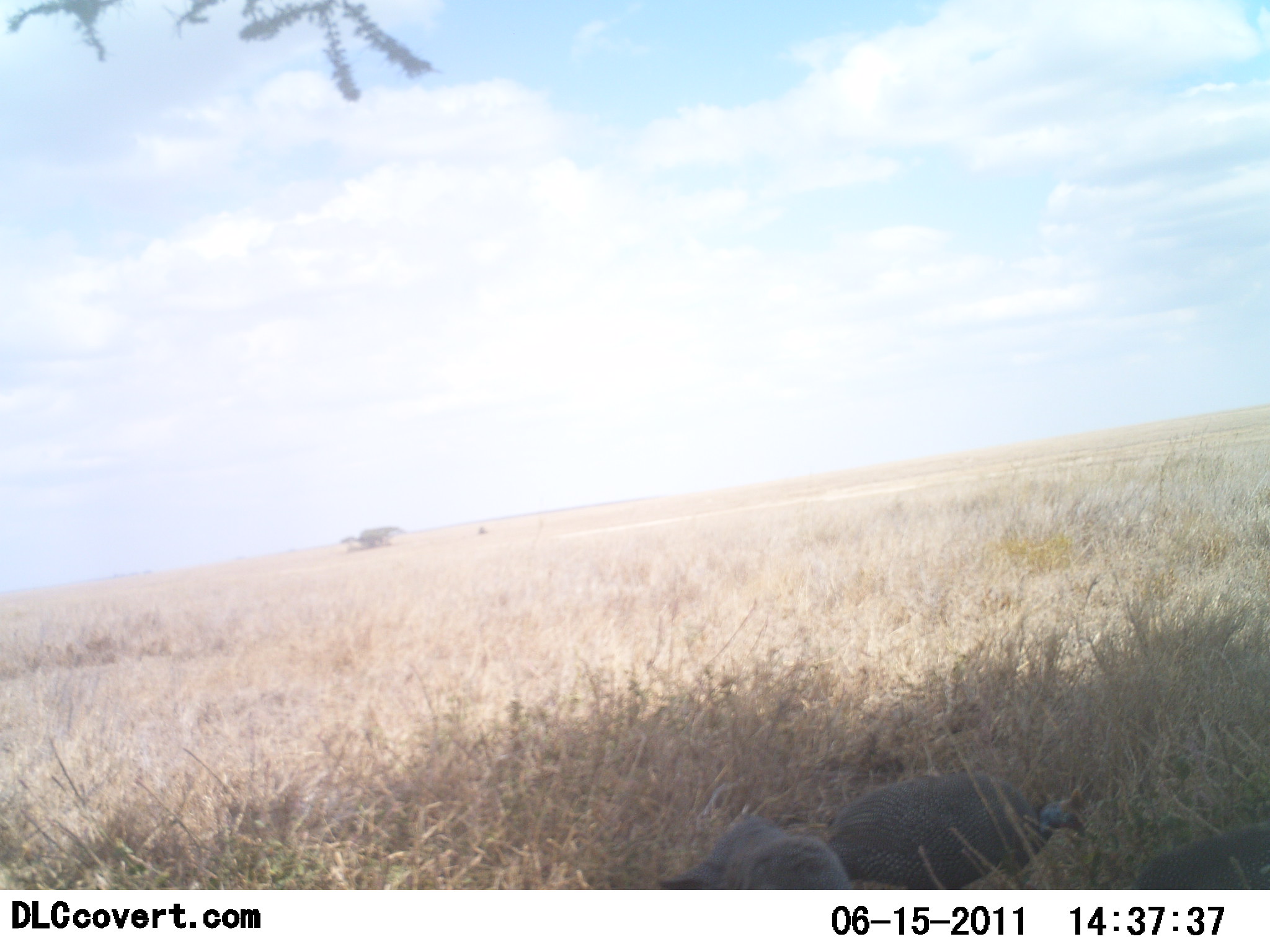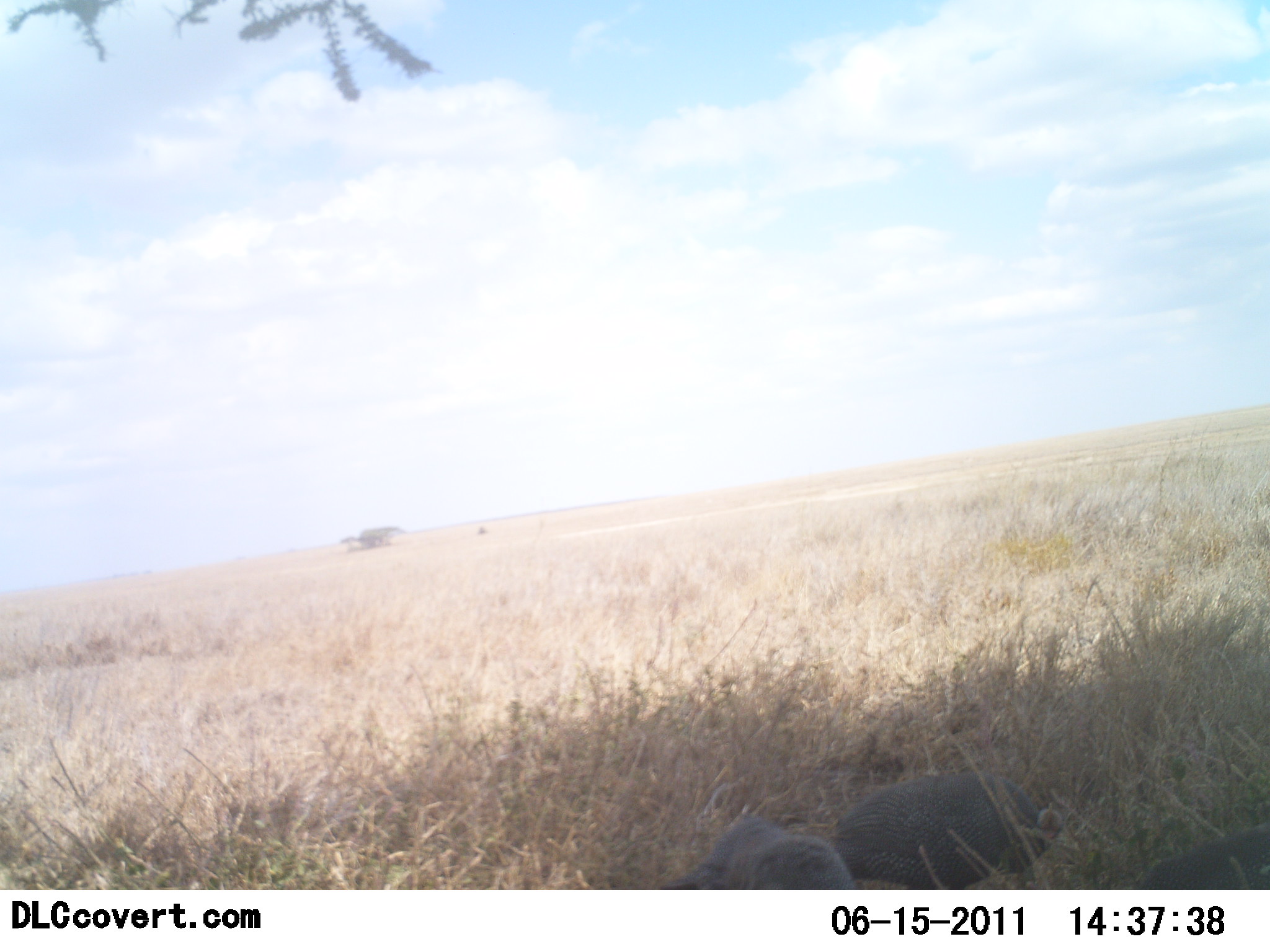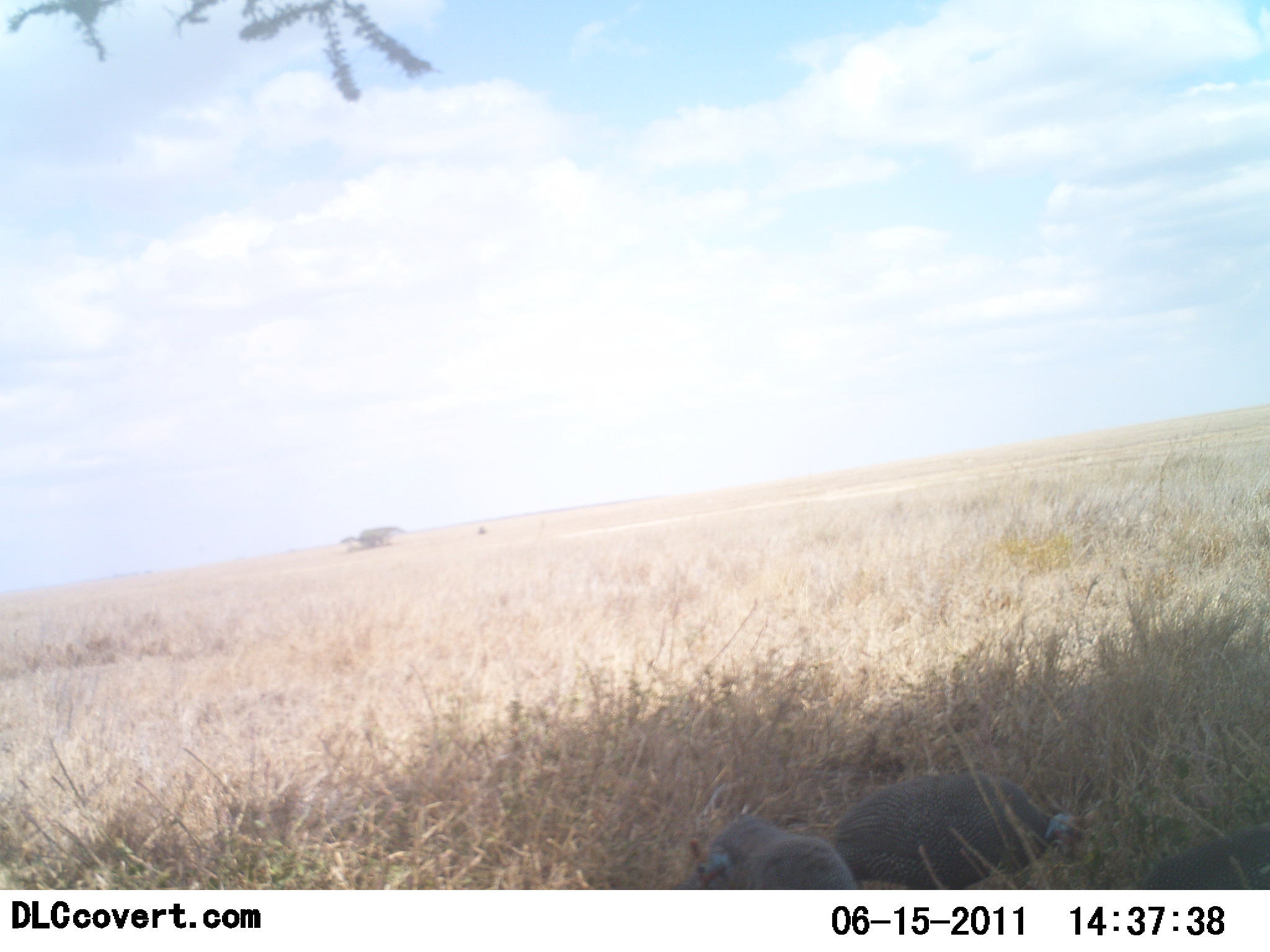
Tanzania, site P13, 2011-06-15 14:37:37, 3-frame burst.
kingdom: Animalia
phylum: Chordata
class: Aves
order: Galliformes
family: Numididae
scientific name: Numididae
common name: guinea fowl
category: guineafowl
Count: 3.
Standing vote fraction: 21%.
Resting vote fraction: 7%.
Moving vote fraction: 14%.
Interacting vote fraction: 0%.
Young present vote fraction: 0%.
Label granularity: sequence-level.